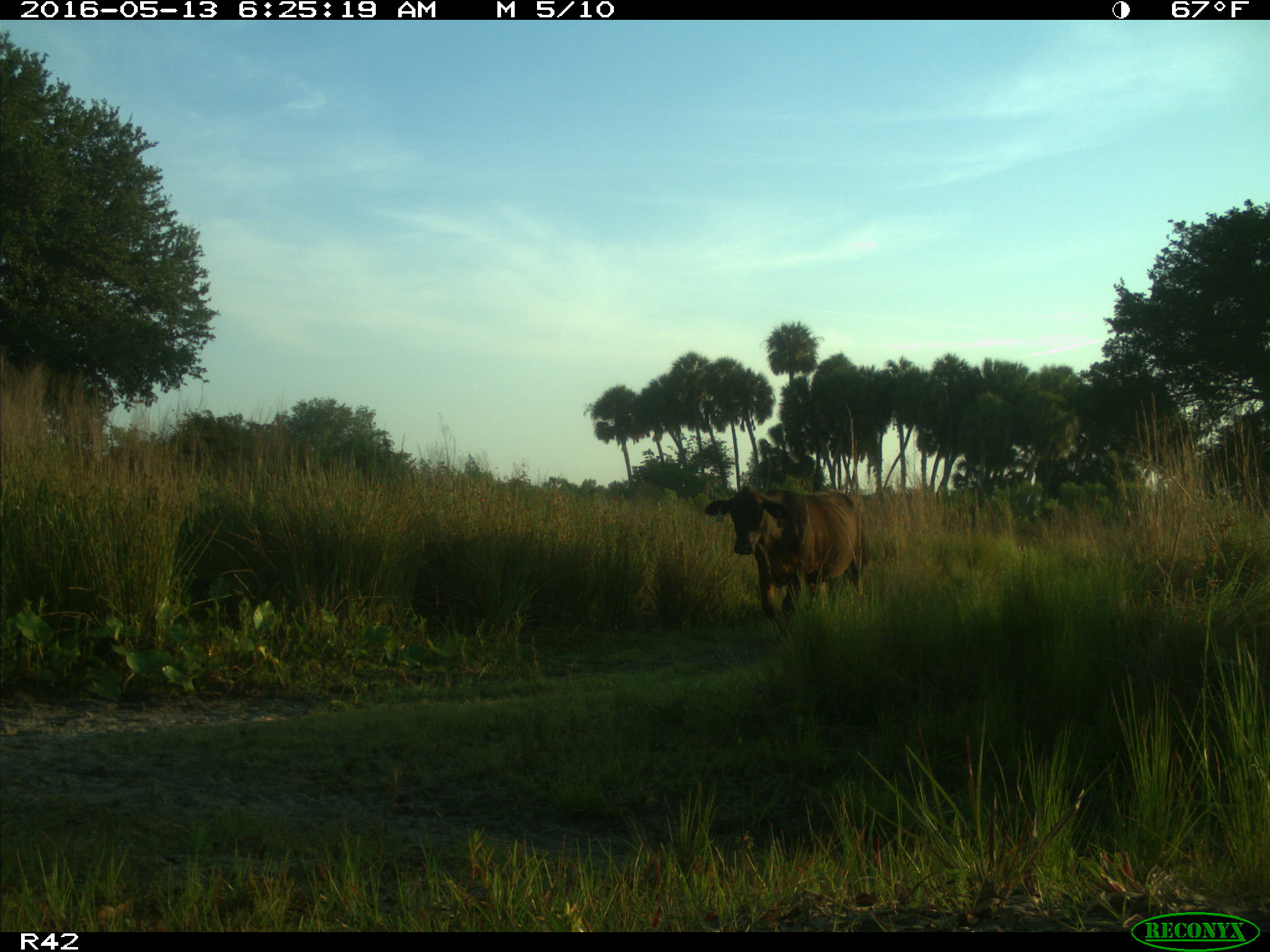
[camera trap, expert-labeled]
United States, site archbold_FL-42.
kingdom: Animalia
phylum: Chordata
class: Mammalia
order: Artiodactyla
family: Bovidae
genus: Bos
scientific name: Bos taurus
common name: domestic cow